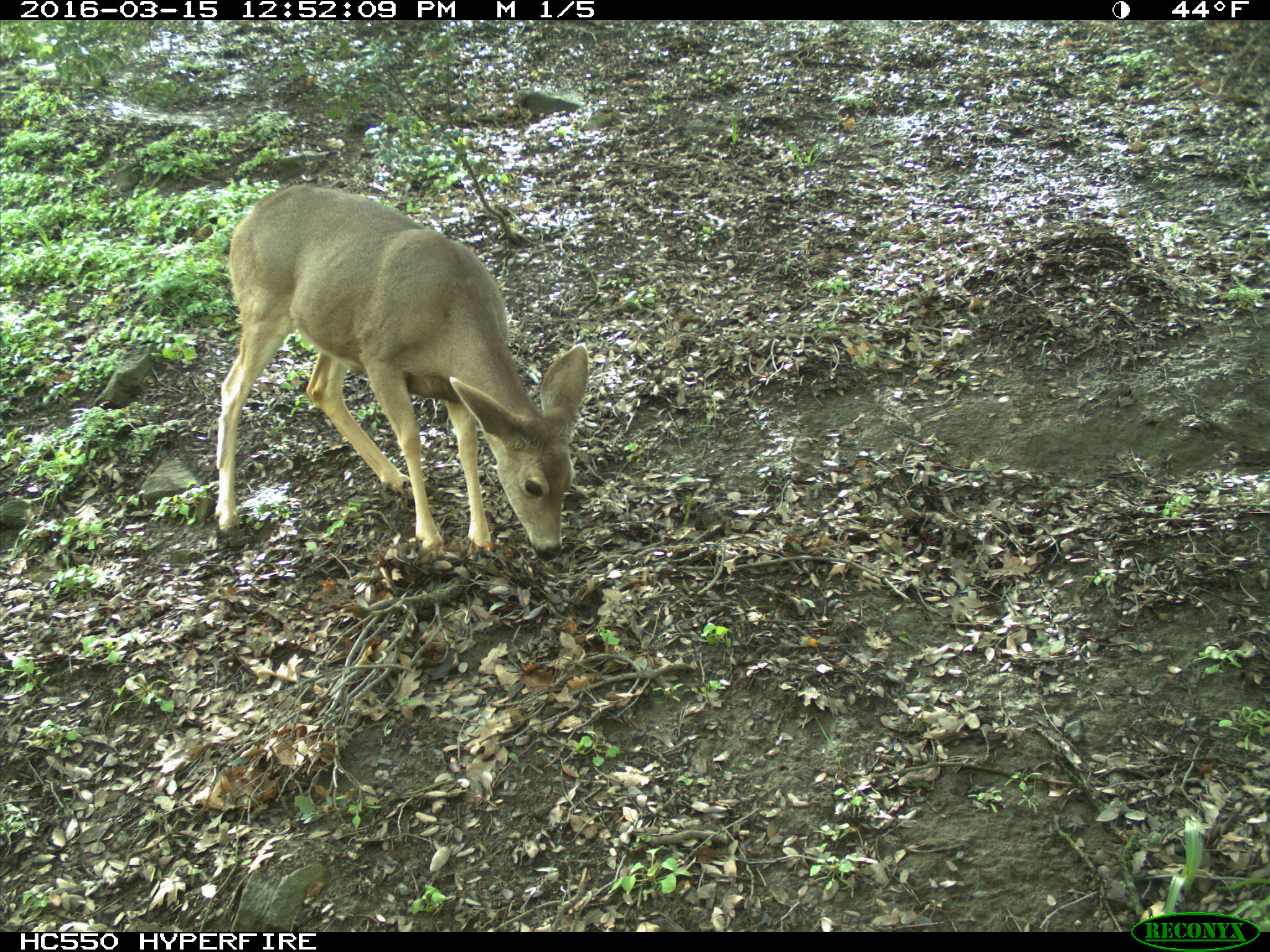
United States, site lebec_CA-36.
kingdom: Animalia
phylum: Chordata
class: Mammalia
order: Artiodactyla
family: Cervidae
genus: Odocoileus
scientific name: Odocoileus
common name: deer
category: unidentified deer